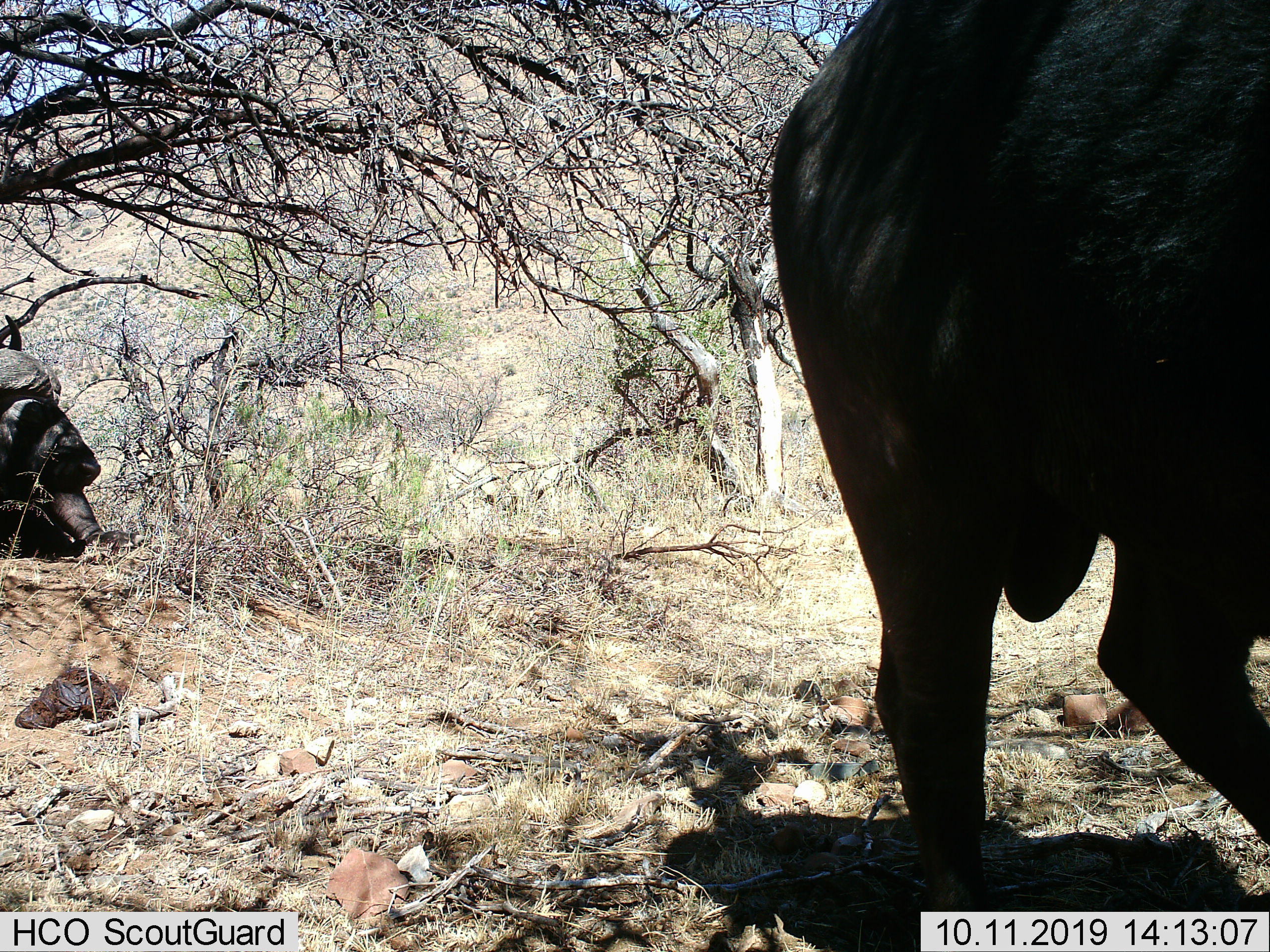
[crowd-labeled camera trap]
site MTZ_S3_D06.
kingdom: Animalia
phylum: Chordata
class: Mammalia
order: Artiodactyla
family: Bovidae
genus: Syncerus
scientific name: Syncerus caffer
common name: african buffalo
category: buffalo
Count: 2.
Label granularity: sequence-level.